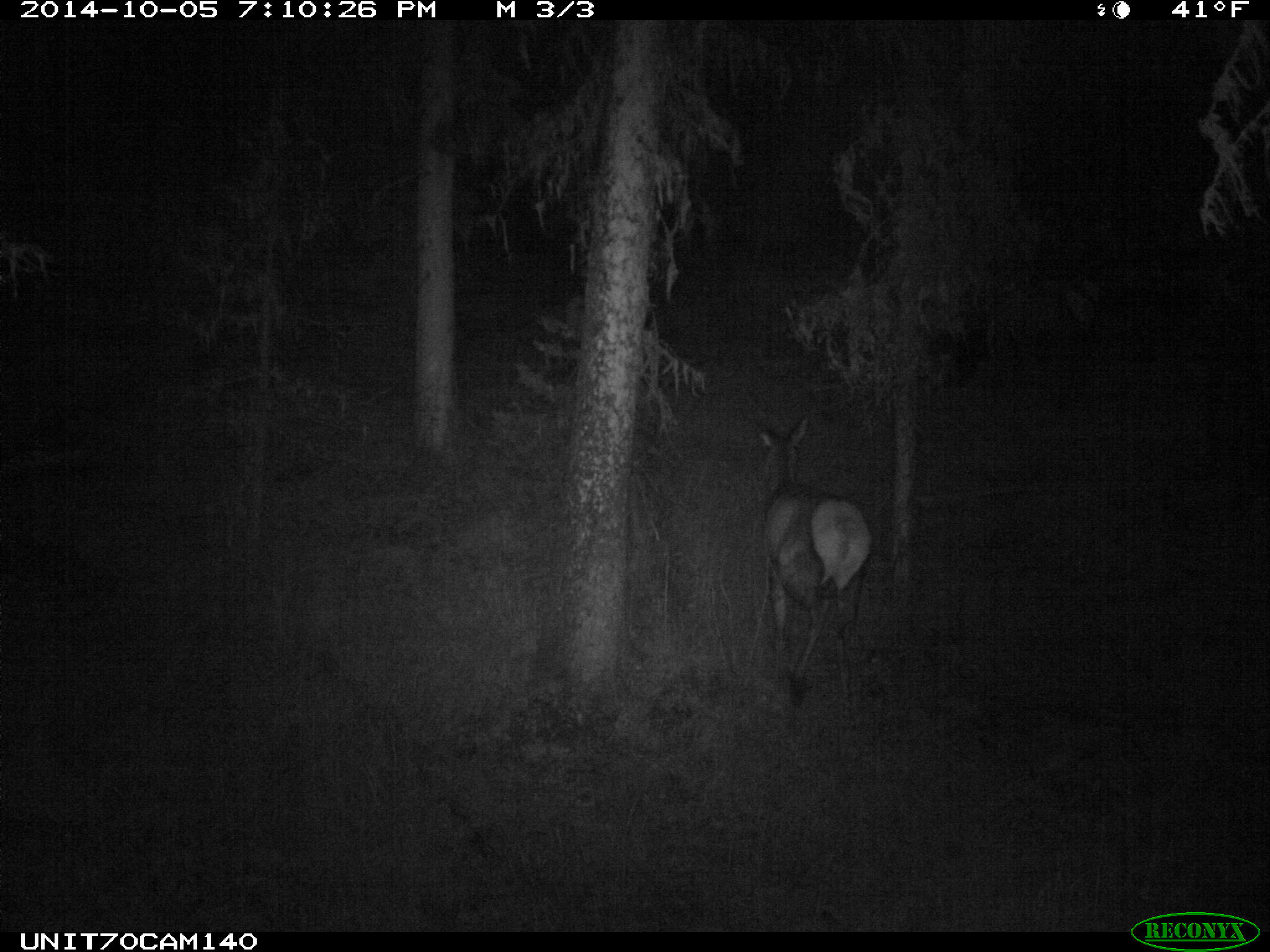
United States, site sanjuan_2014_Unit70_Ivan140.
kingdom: Animalia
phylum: Chordata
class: Mammalia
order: Artiodactyla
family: Cervidae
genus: Cervus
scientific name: Cervus elaphus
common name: red deer